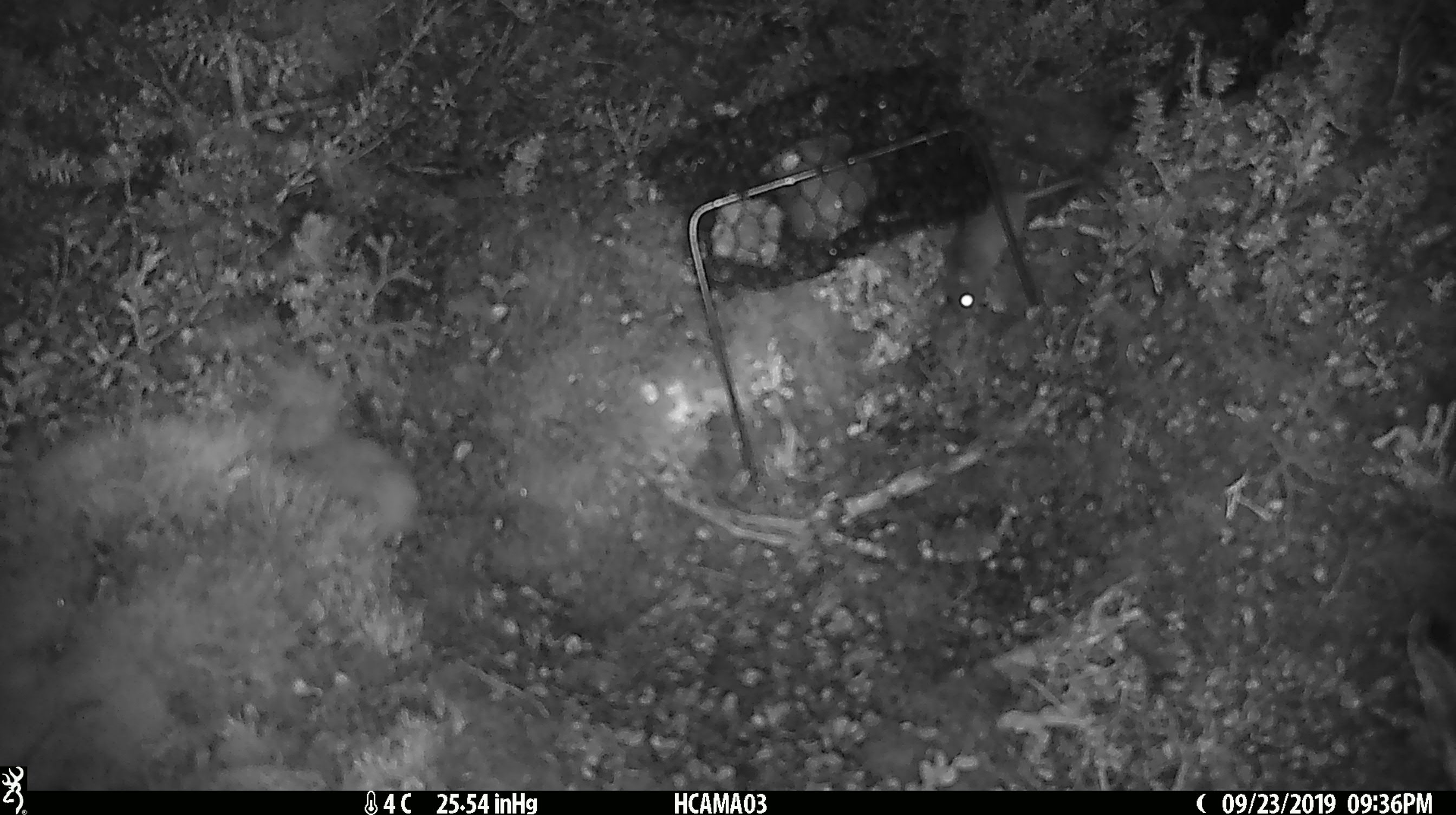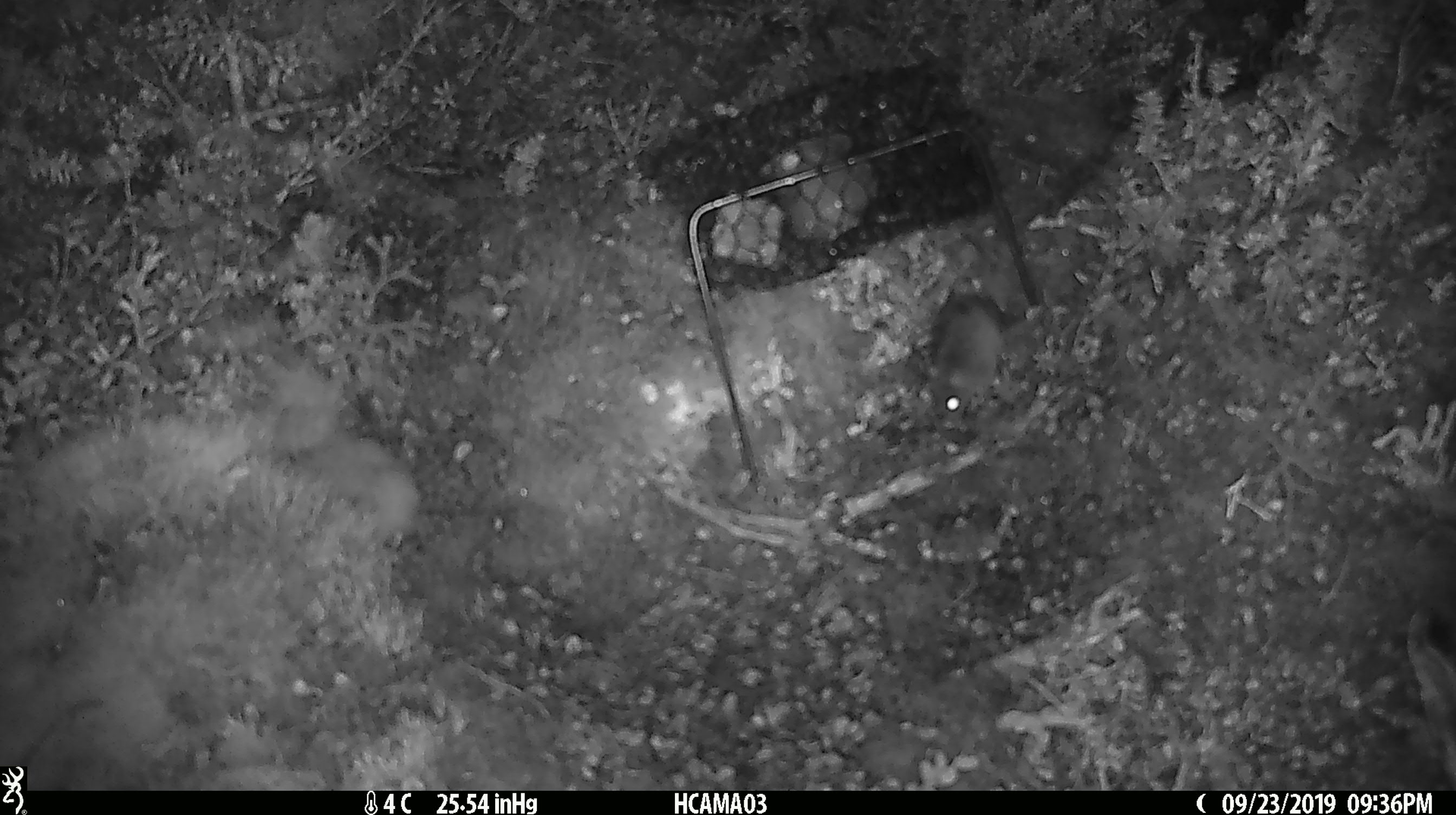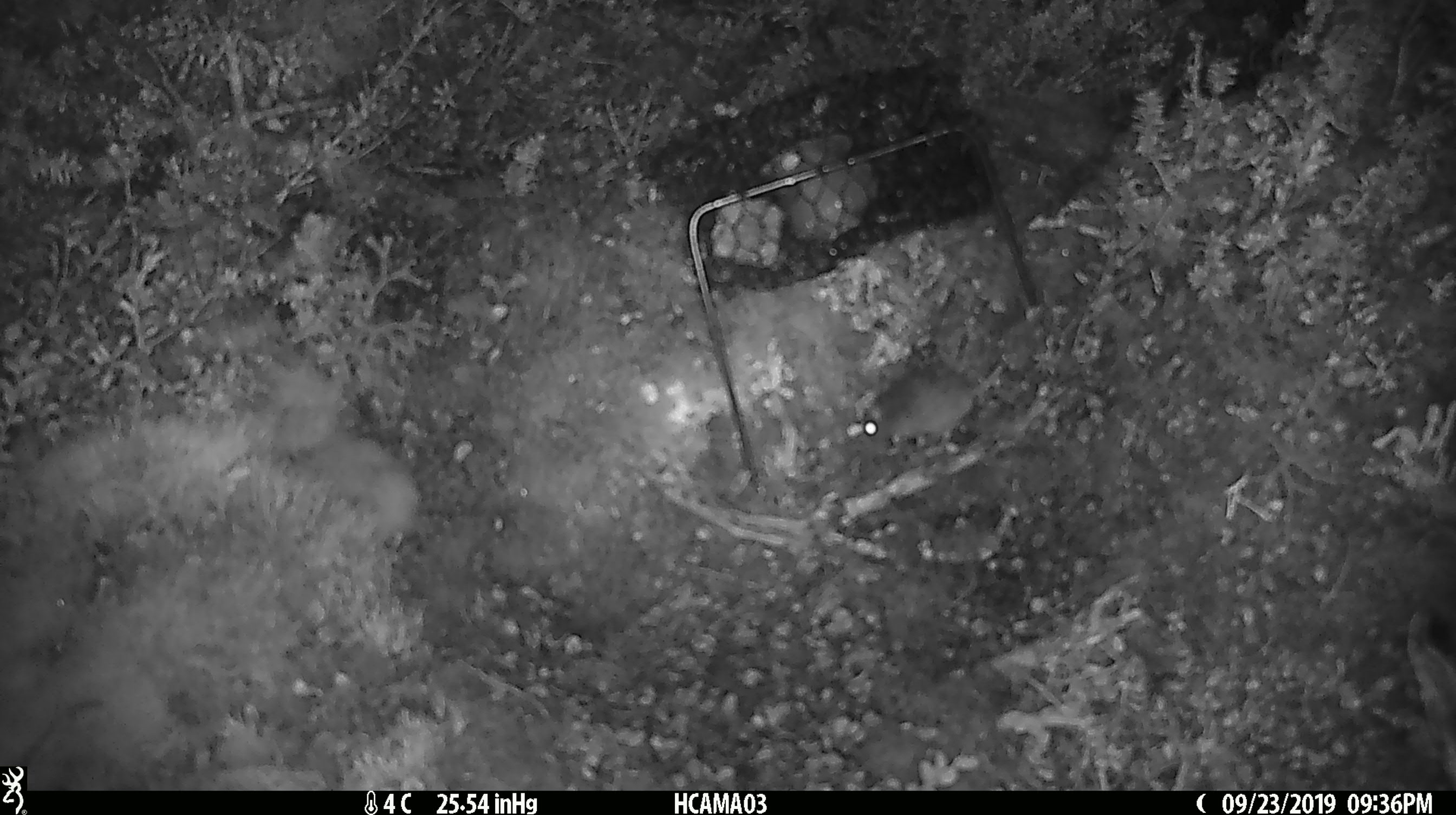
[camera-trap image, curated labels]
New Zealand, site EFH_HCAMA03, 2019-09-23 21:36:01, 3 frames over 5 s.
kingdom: Animalia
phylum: Chordata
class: Mammalia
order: Rodentia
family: Muridae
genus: Mus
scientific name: Mus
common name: mouse